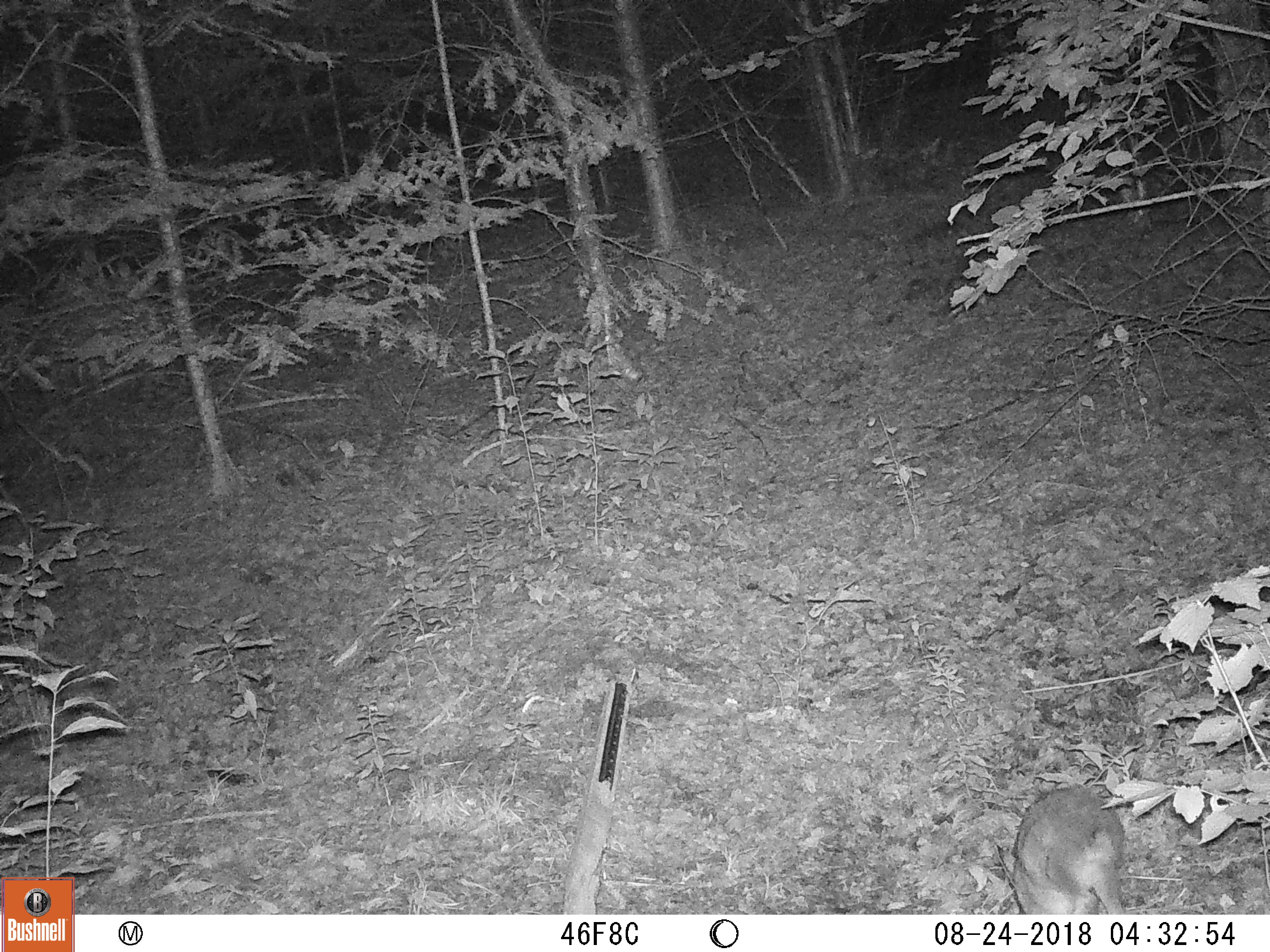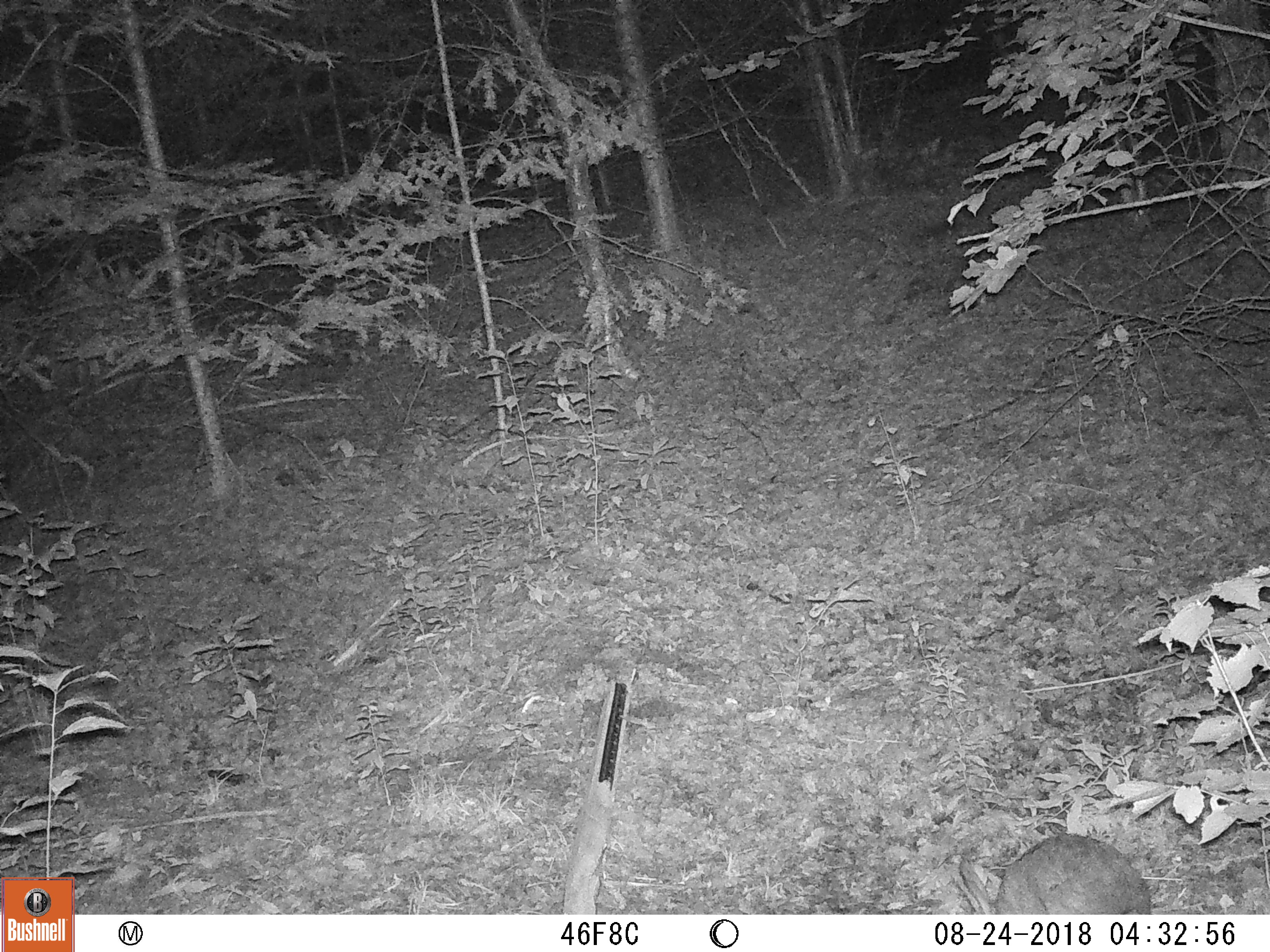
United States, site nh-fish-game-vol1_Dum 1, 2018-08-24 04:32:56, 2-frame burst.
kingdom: Animalia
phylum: Chordata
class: Mammalia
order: Lagomorpha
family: Leporidae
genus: Lepus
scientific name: Lepus americanus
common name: snowshoe hare